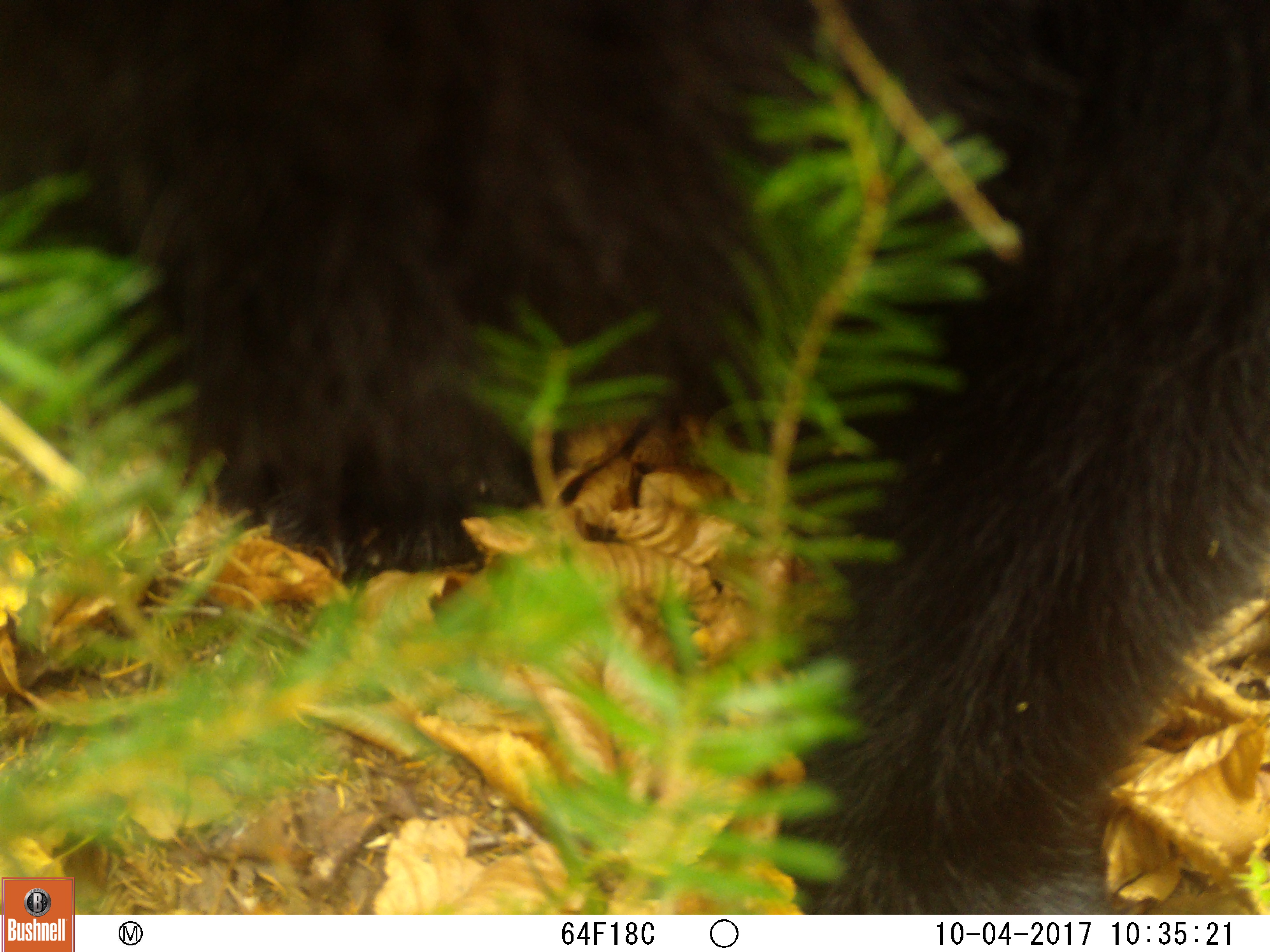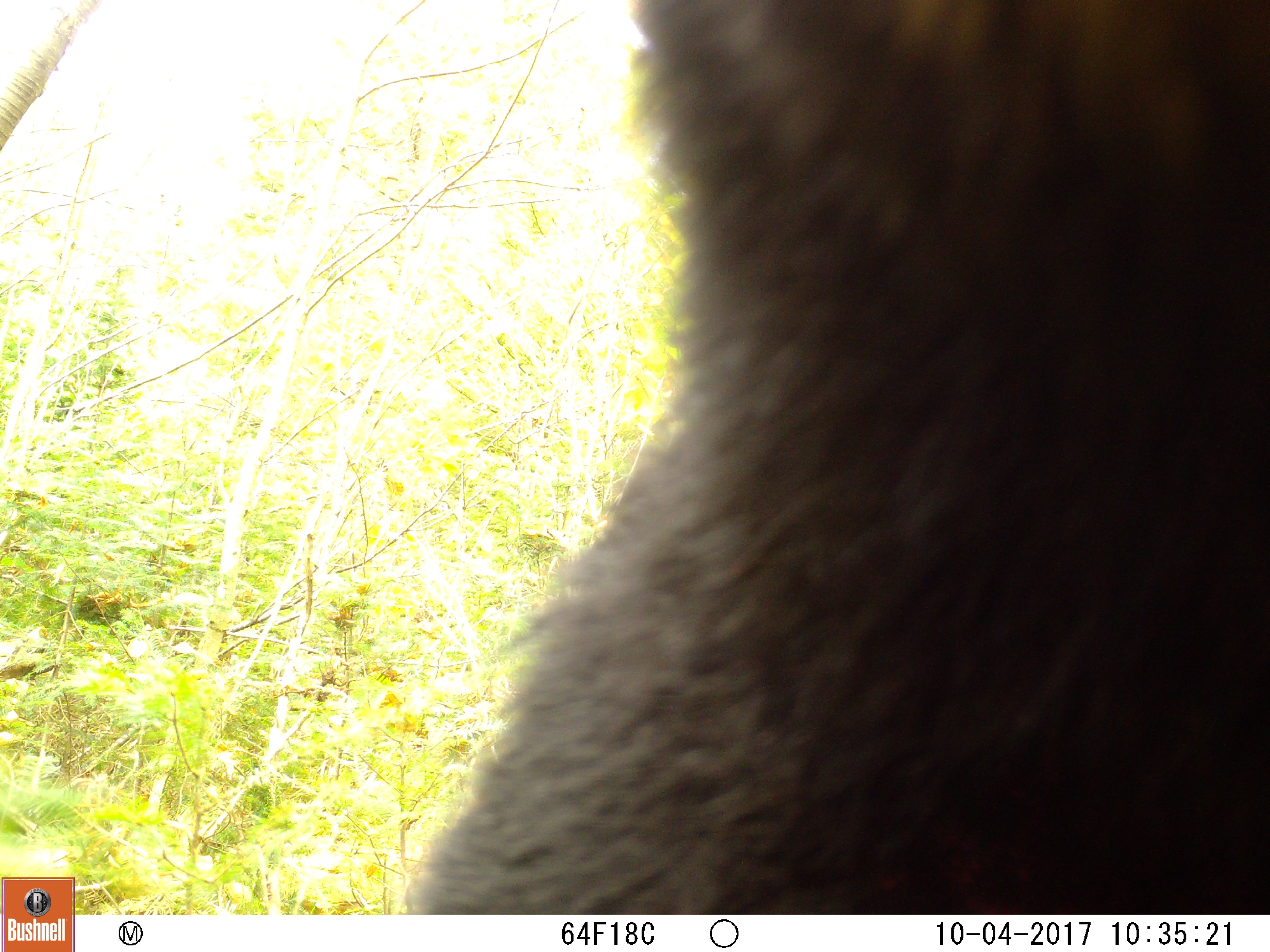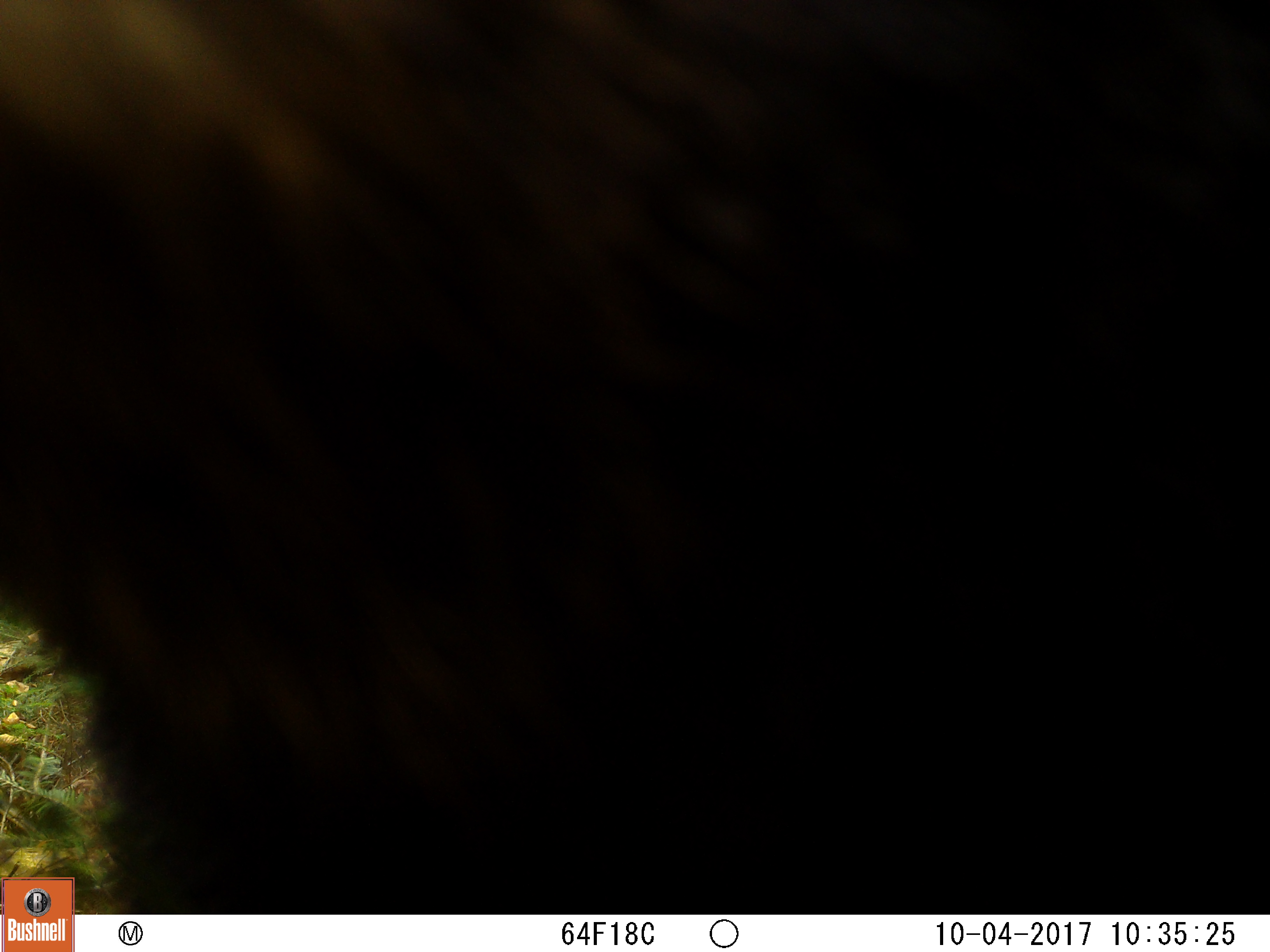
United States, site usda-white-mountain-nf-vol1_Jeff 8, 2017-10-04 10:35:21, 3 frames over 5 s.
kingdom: Animalia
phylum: Chordata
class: Mammalia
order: Carnivora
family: Ursidae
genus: Ursus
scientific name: Ursus americanus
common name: black bear